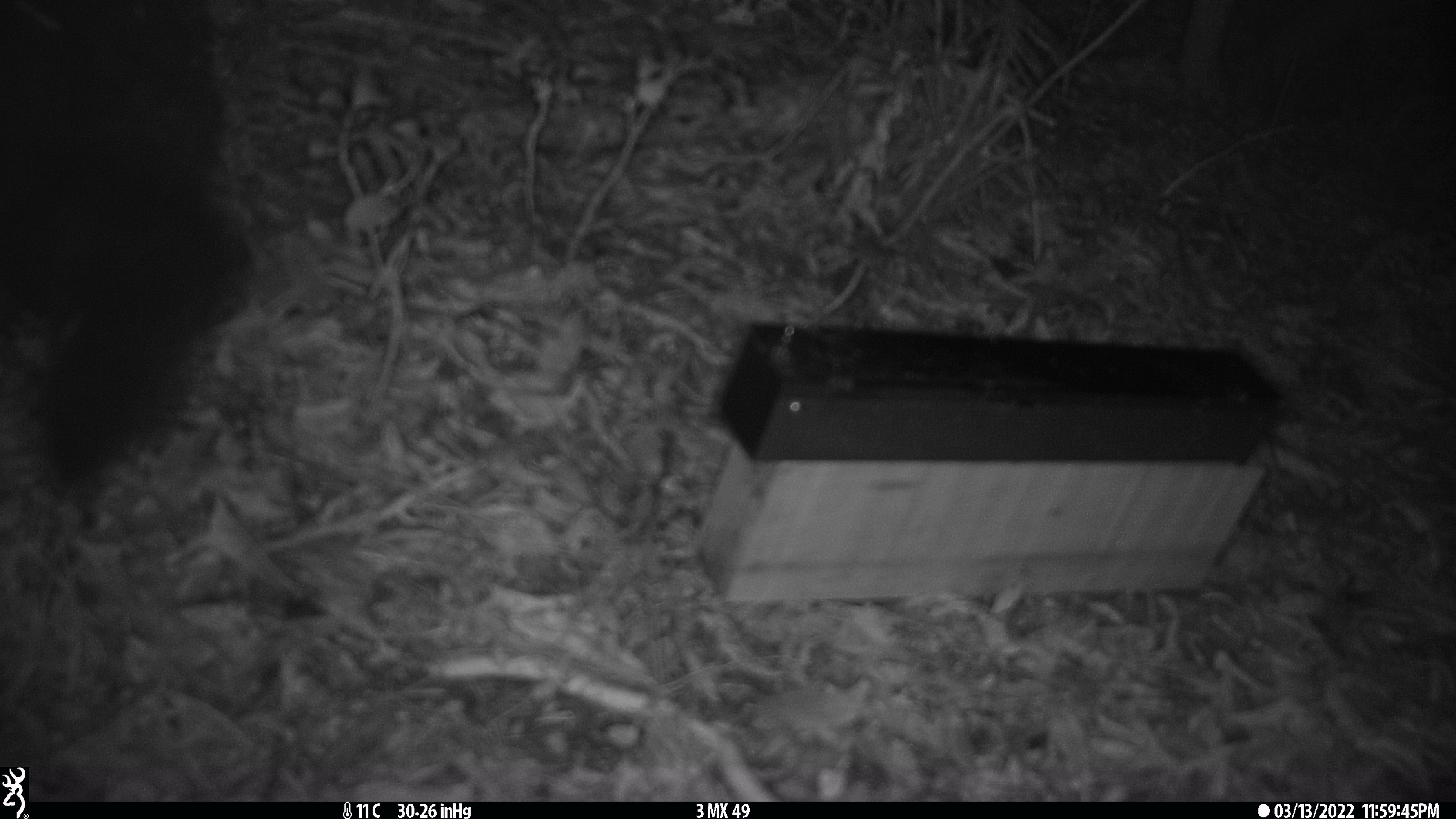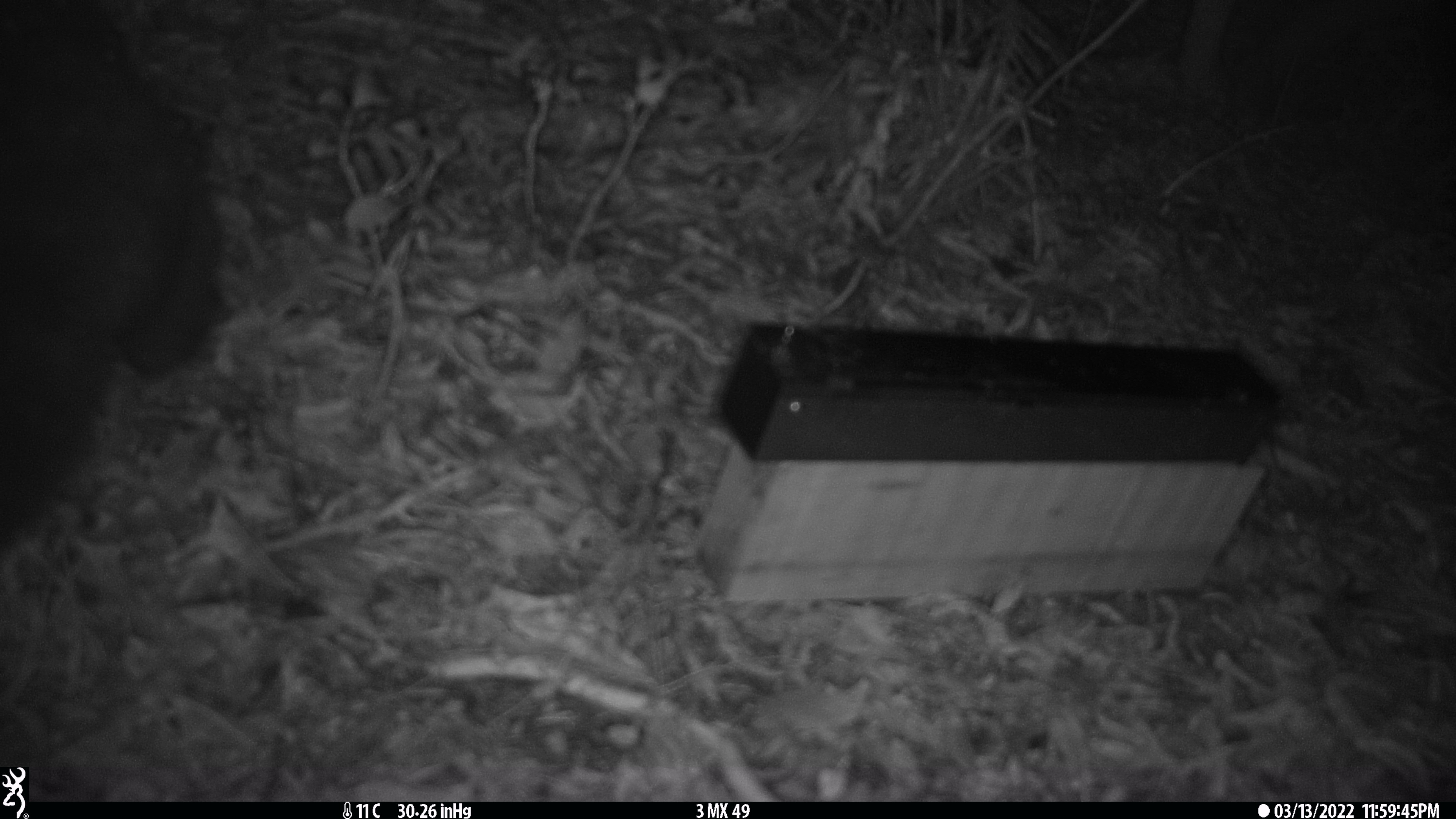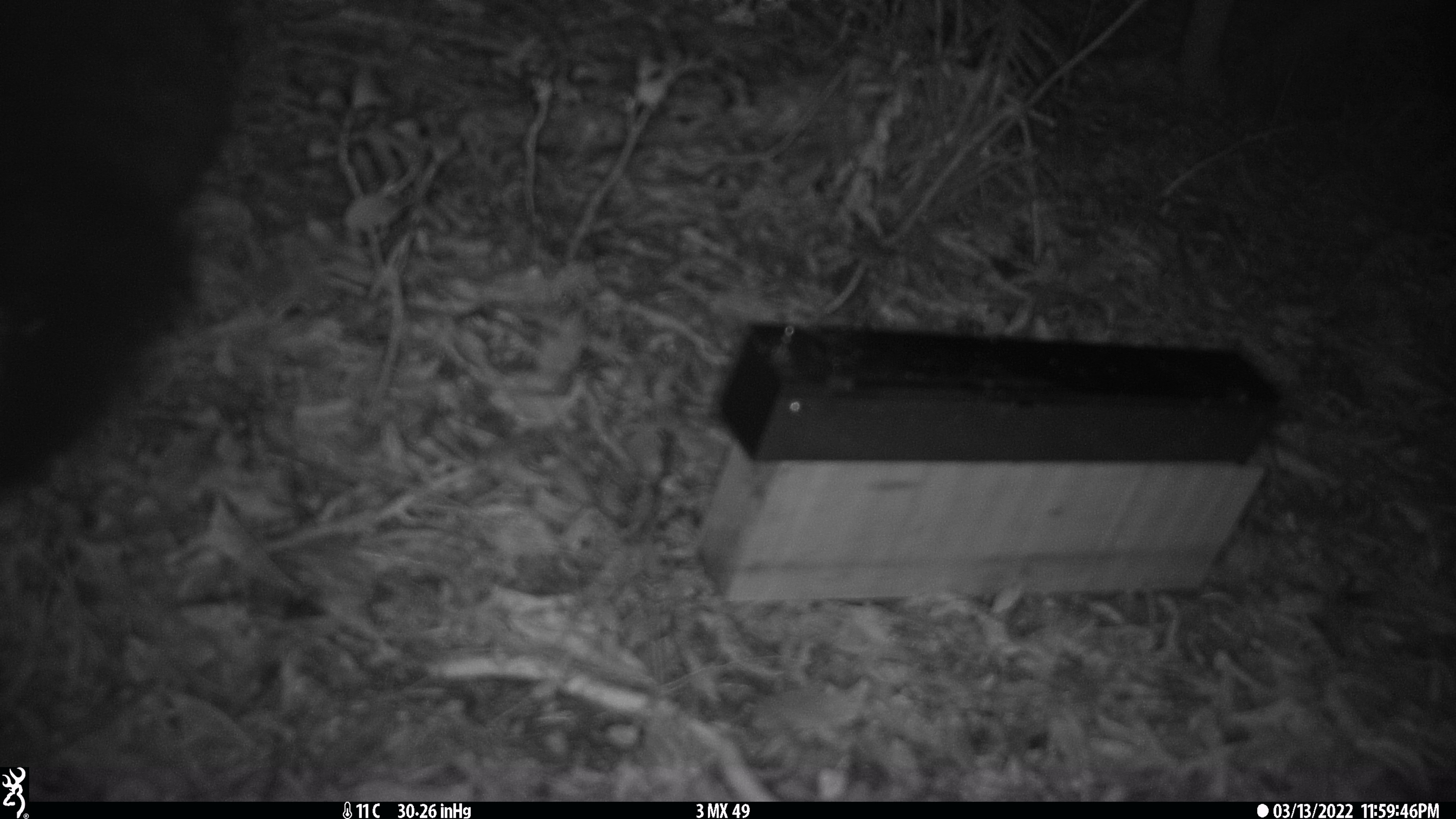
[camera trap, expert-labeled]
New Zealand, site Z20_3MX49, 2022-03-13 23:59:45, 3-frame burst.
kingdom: Animalia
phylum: Chordata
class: Mammalia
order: Diprotodontia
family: Phalangeridae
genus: Trichosurus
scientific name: Trichosurus vulpecula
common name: common brushtail possum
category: possum